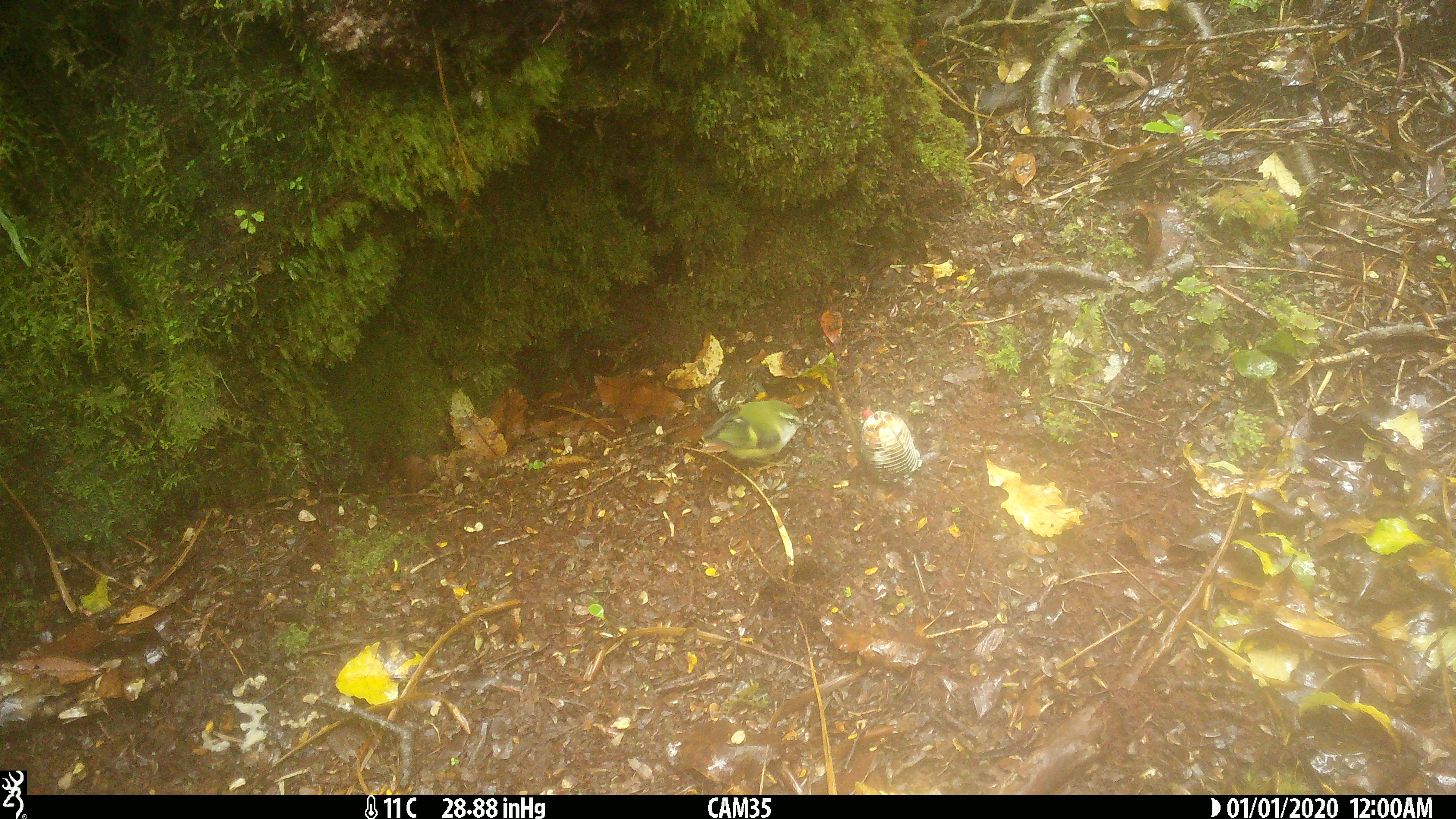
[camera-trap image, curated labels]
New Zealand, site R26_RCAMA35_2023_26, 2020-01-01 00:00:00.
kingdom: Animalia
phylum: Chordata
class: Aves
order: Passeriformes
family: Acanthisittidae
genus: Acanthisitta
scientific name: Acanthisitta chloris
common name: rifleman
Rifleman (Acanthisitta chloris).